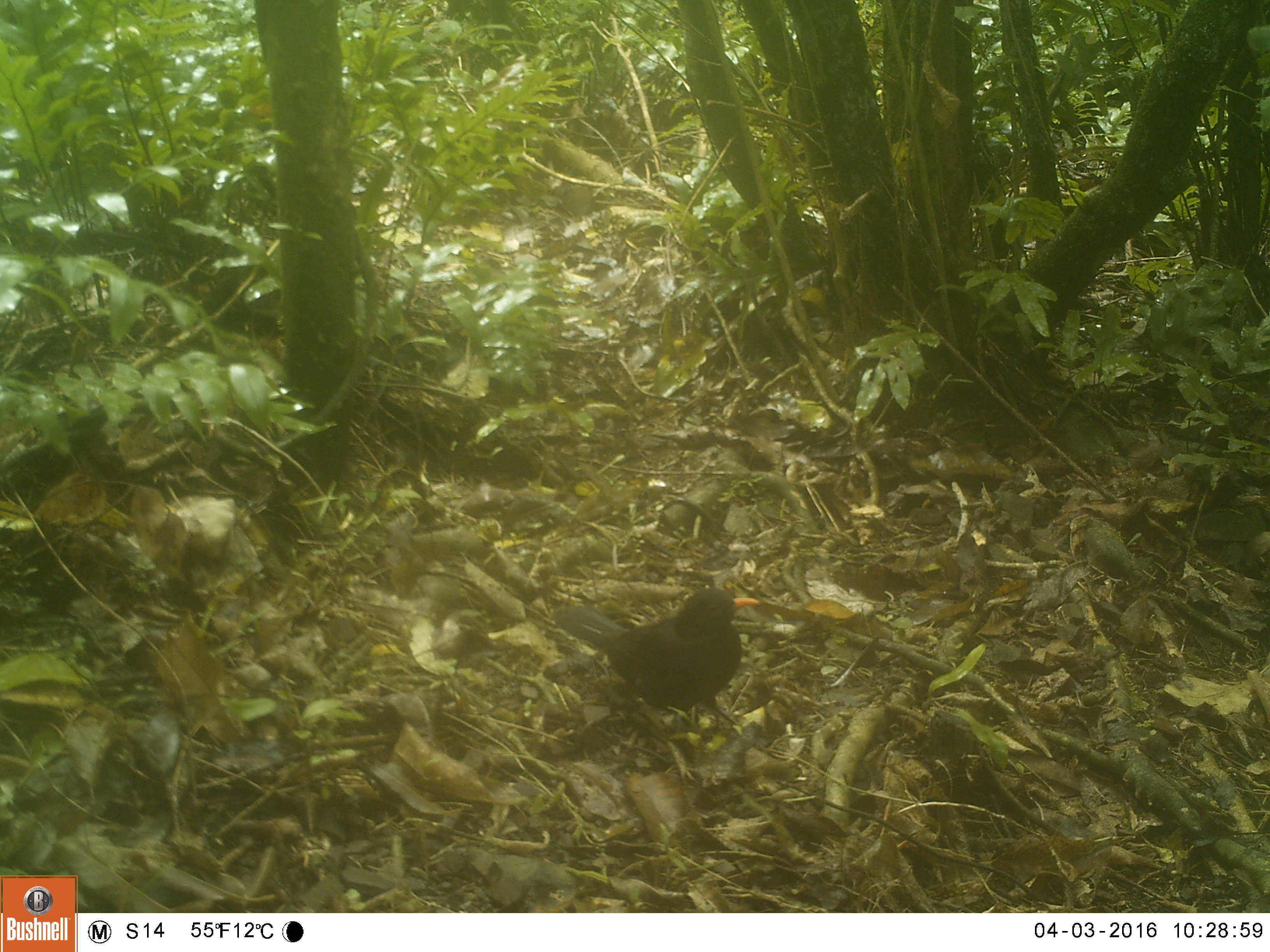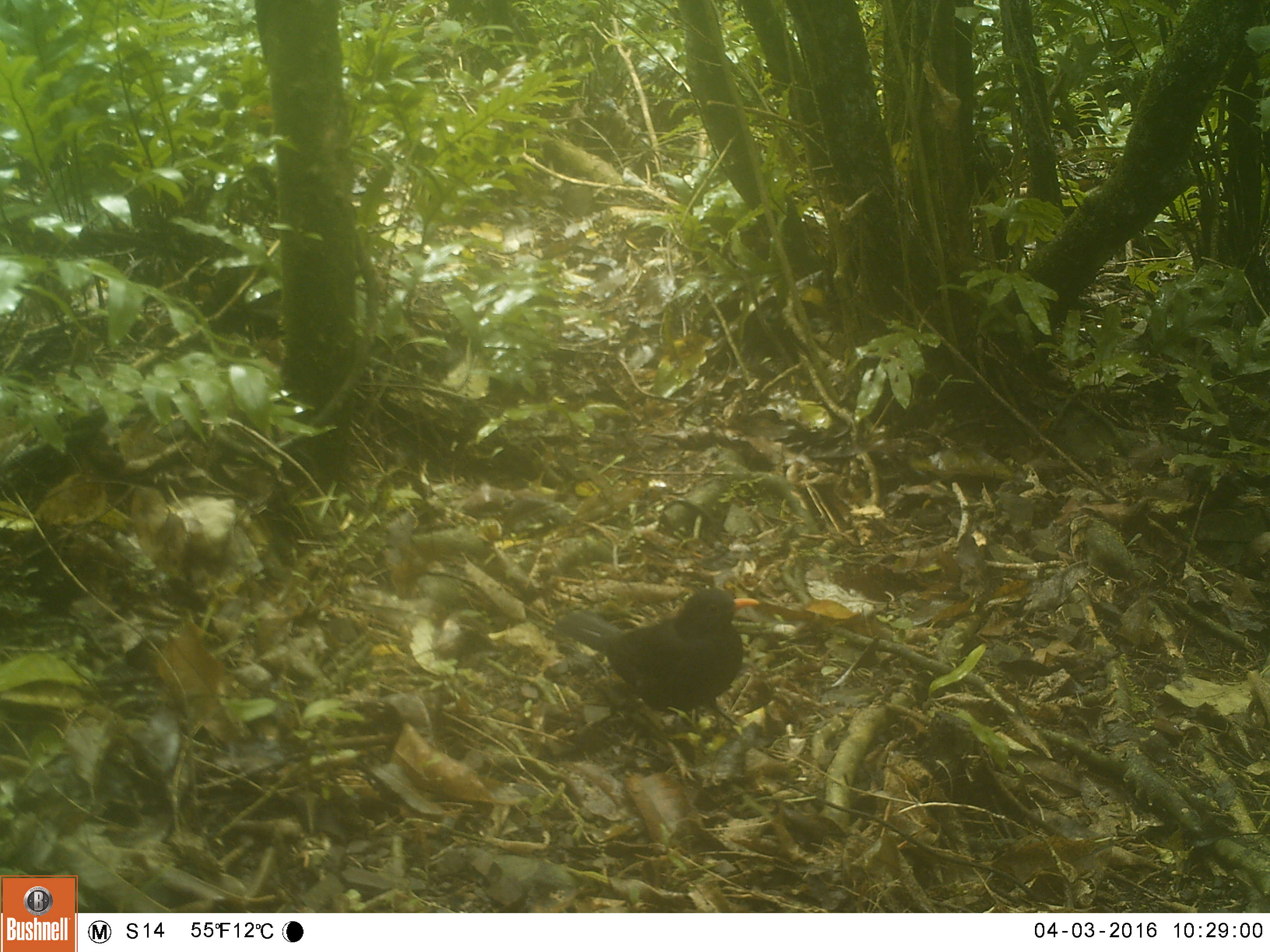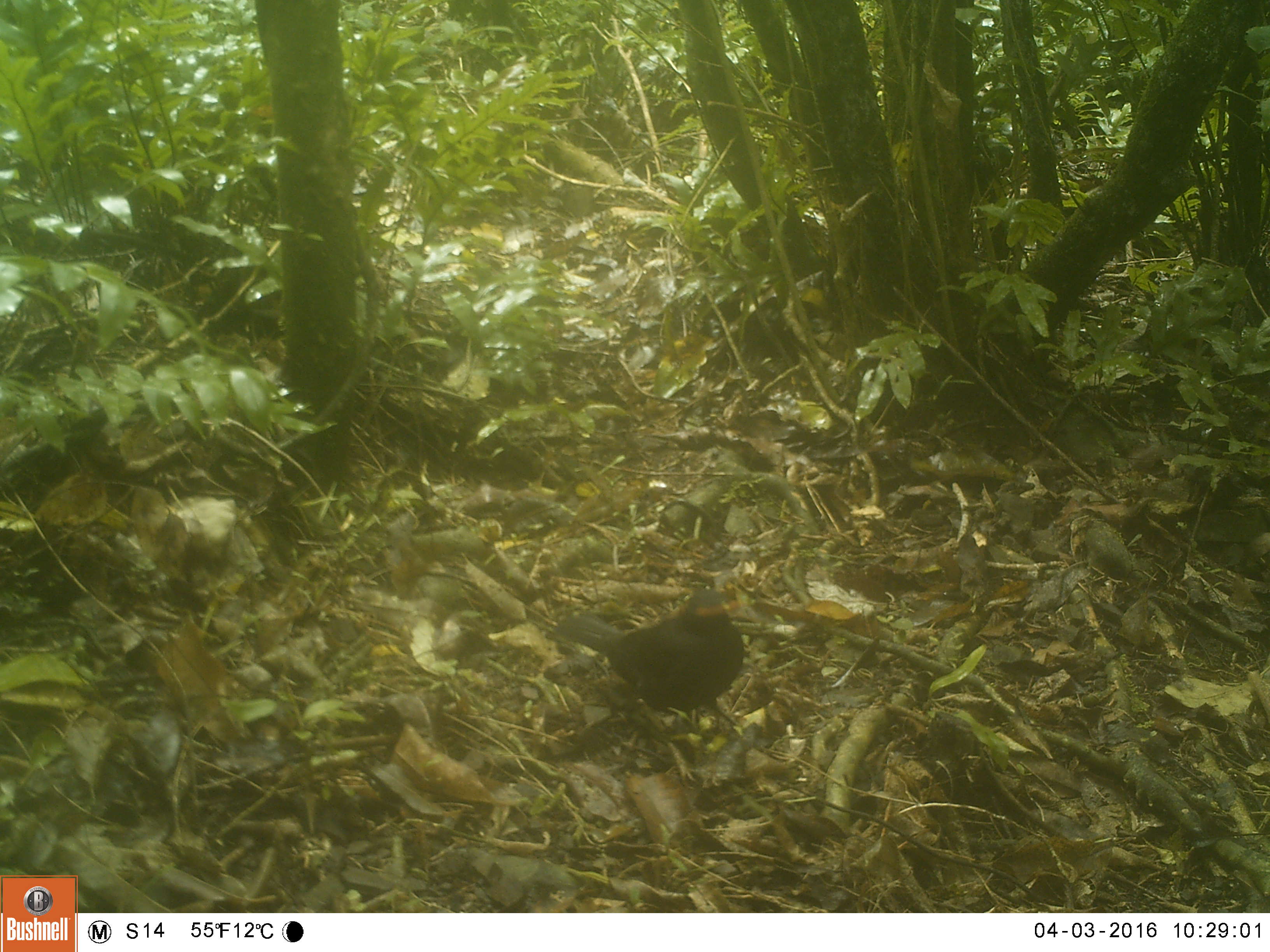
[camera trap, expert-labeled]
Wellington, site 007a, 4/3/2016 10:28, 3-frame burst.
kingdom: Animalia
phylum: Chordata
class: Aves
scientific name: Aves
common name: bird